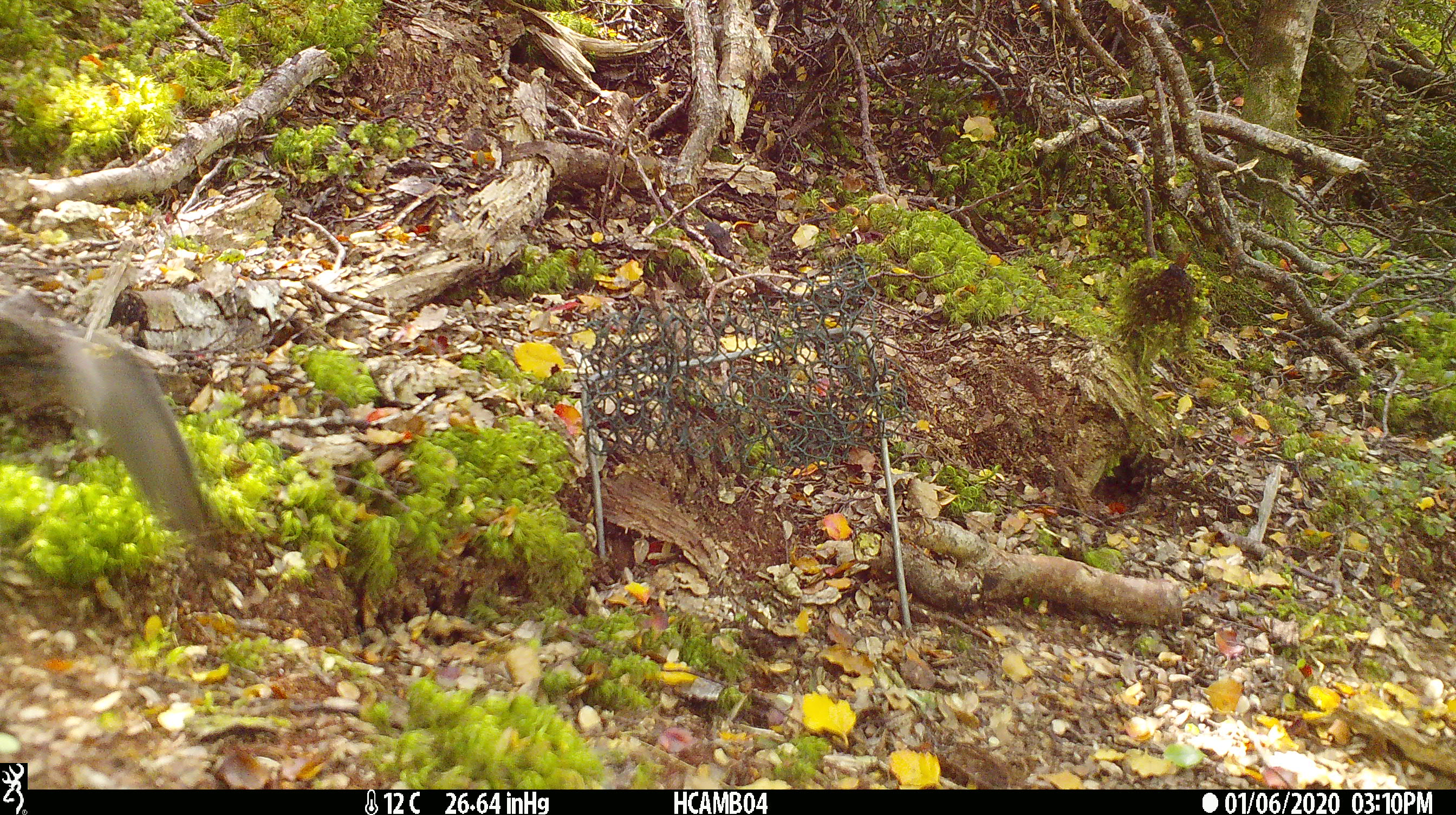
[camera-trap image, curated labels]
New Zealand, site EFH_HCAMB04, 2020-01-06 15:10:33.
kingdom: Animalia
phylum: Chordata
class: Mammalia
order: Rodentia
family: Muridae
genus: Mus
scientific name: Mus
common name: mouse